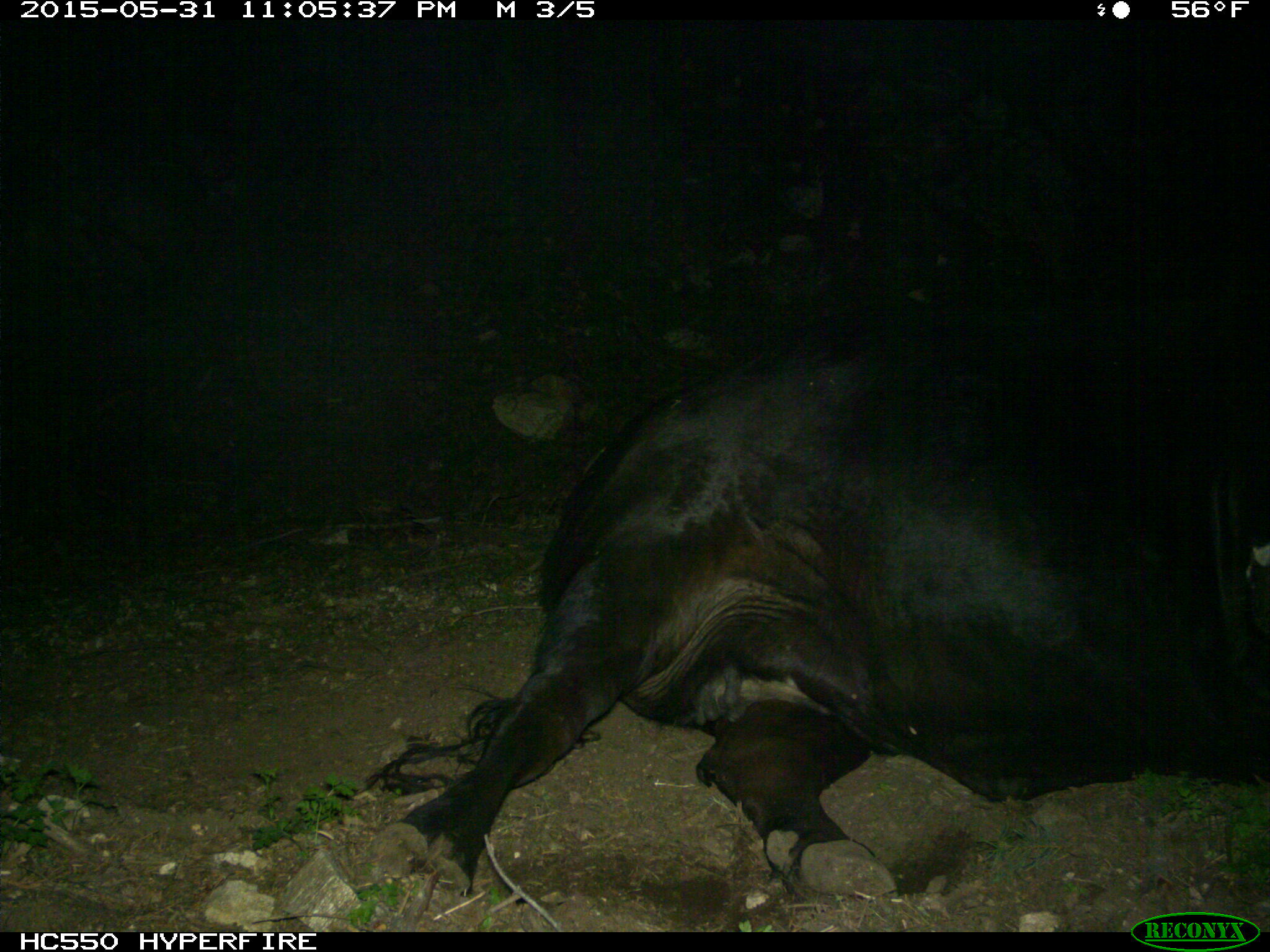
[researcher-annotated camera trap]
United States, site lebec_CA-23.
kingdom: Animalia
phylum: Chordata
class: Mammalia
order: Artiodactyla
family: Bovidae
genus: Bos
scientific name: Bos taurus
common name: domestic cow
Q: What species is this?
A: Bos taurus (domestic cow).